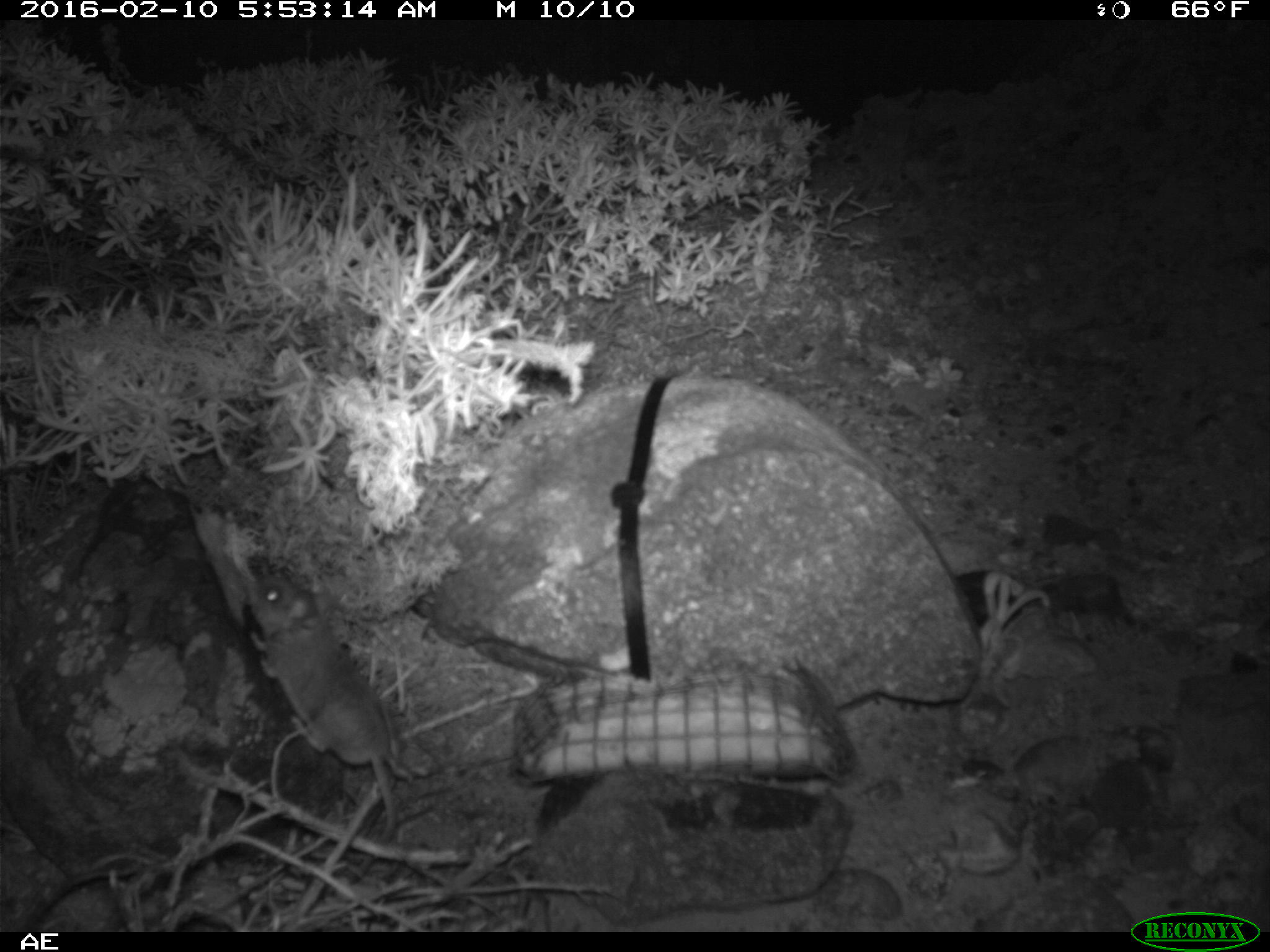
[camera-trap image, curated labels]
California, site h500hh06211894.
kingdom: Animalia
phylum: Chordata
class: Mammalia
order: Rodentia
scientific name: Rodentia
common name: rodent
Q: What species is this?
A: Rodent (Rodentia).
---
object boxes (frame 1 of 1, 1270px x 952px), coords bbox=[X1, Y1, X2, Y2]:
rodent: bbox=[242, 576, 396, 886]